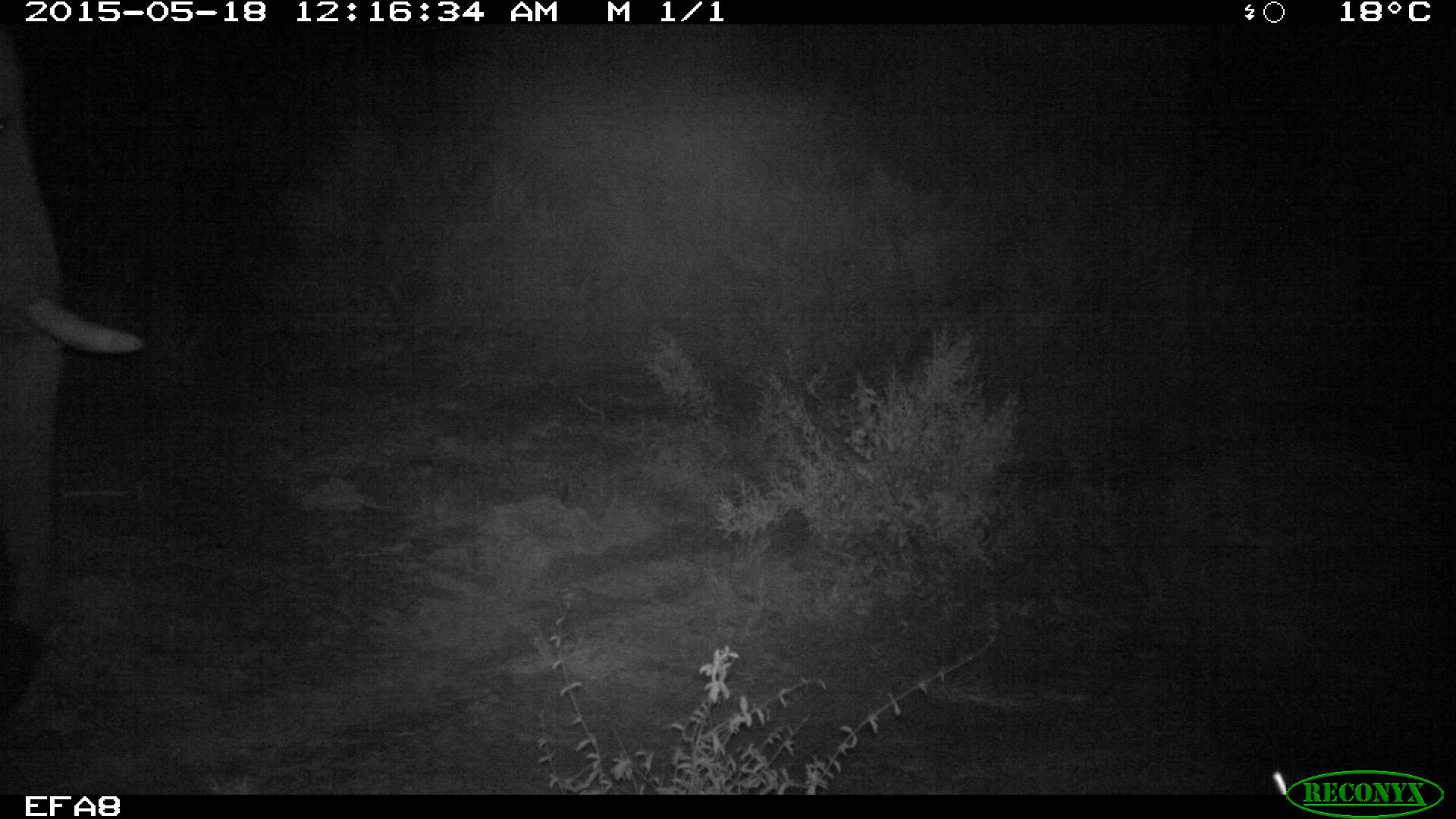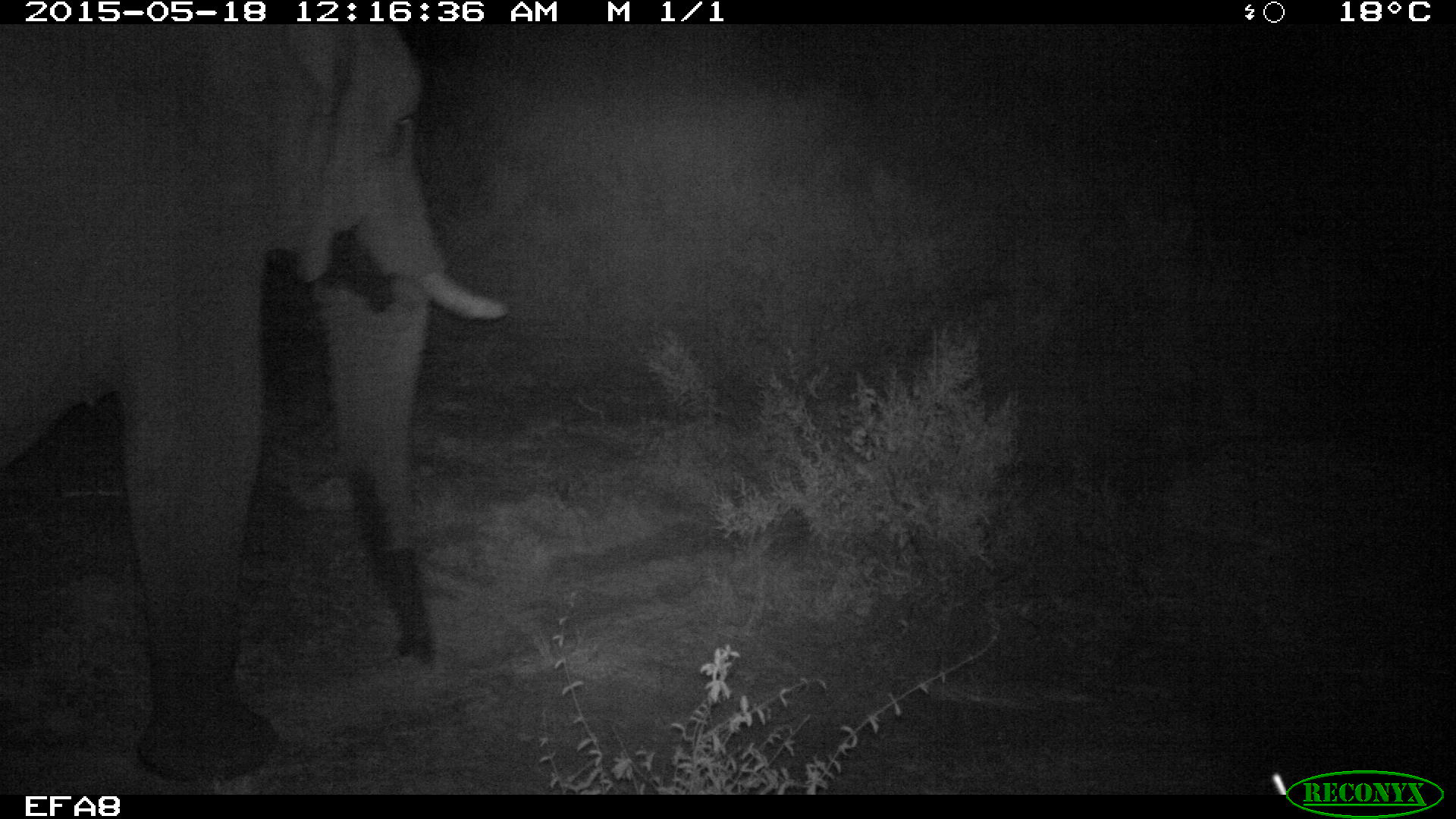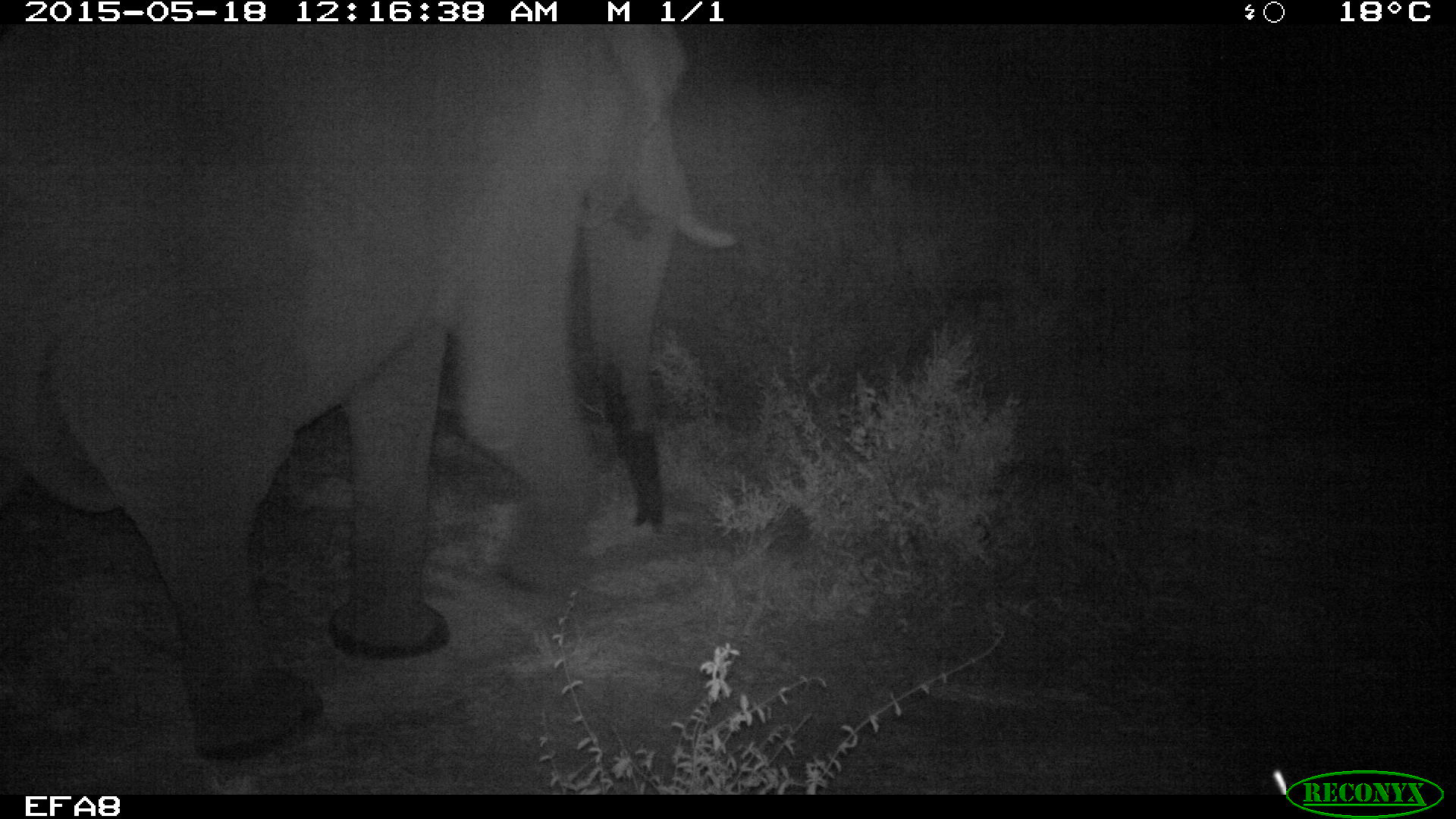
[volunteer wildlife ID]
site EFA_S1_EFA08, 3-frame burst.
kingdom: Animalia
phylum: Chordata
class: Mammalia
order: Proboscidea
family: Elephantidae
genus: Loxodonta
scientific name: Loxodonta africana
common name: african bush elephant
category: elephant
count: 1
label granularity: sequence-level